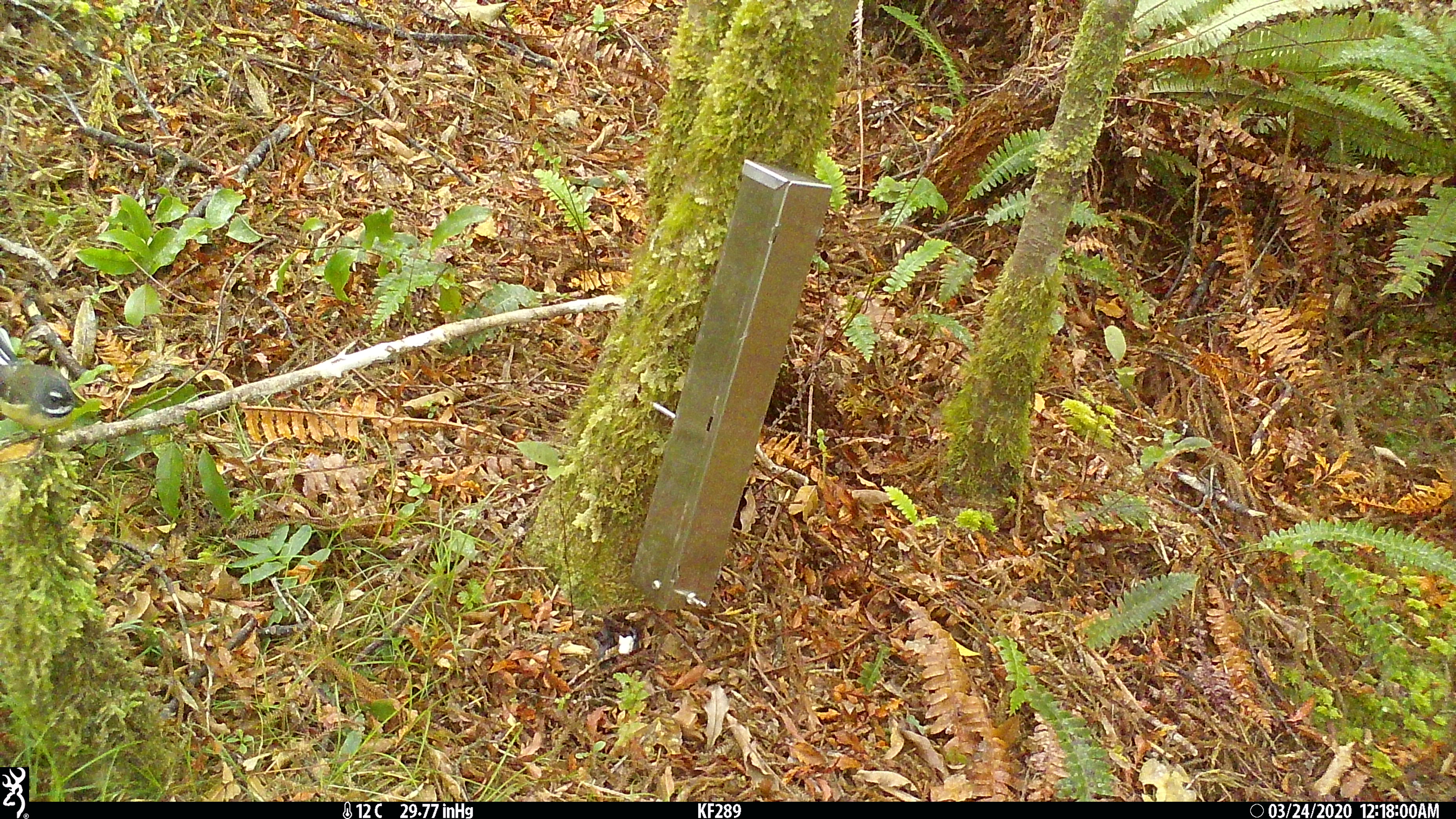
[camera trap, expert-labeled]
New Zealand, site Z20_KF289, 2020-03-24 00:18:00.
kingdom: Animalia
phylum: Chordata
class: Aves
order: Passeriformes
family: Rhipiduridae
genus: Rhipidura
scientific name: Rhipidura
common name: fantails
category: fantail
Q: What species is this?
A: Fantail (fantails) (Rhipidura).